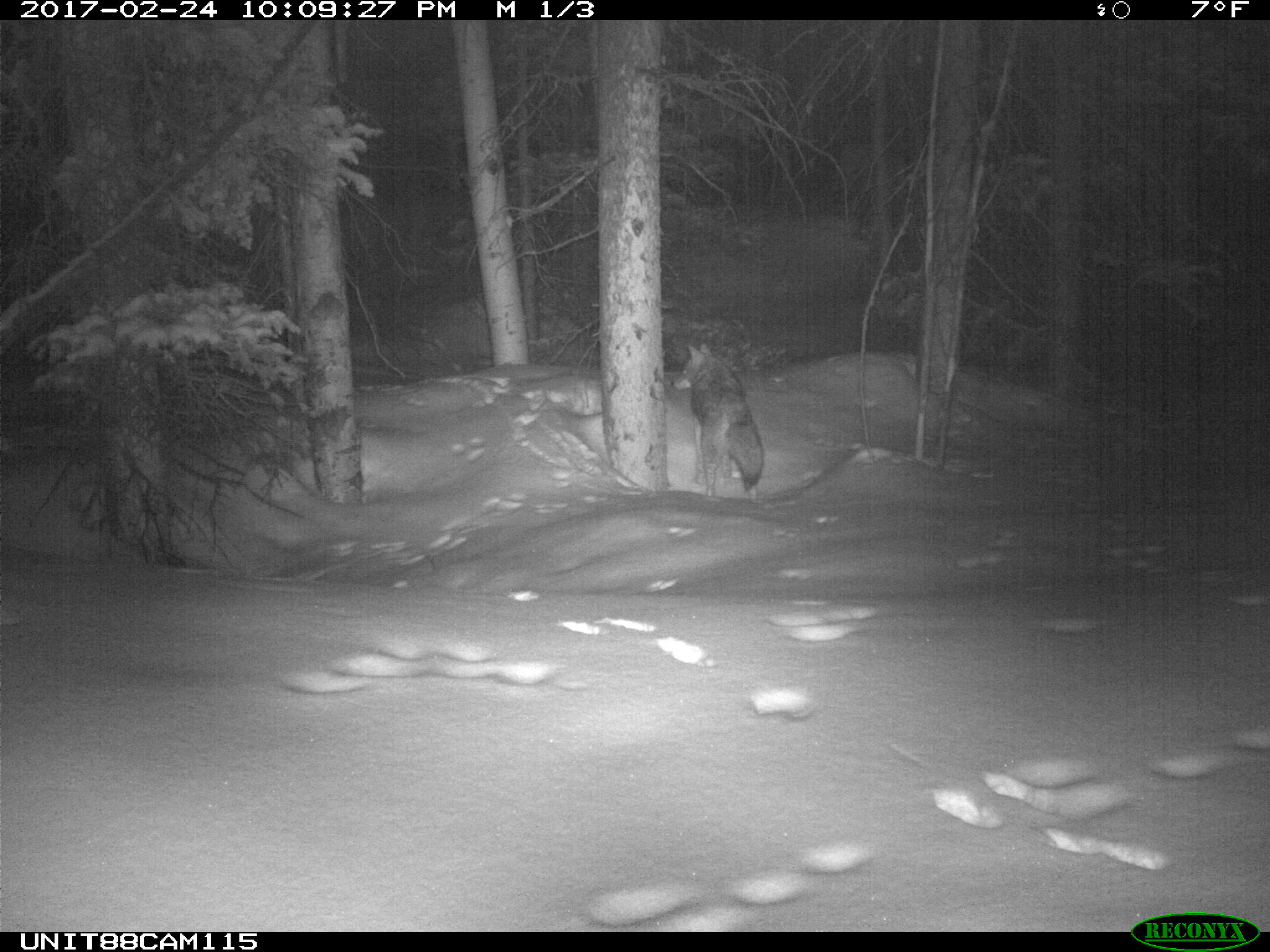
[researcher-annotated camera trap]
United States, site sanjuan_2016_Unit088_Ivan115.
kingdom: Animalia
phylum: Chordata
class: Mammalia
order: Carnivora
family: Canidae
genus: Canis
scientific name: Canis latrans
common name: coyote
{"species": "Canis latrans (coyote)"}